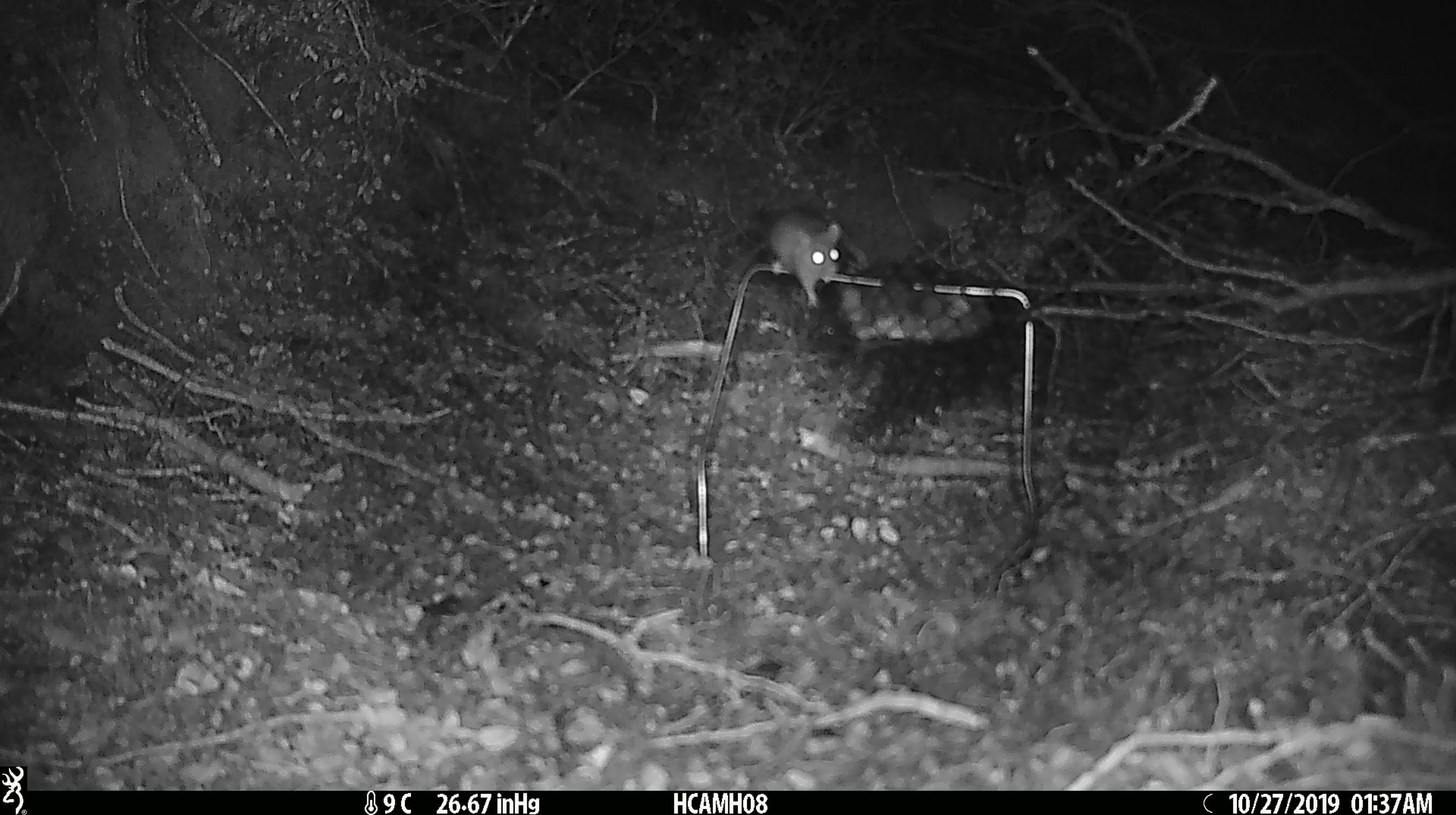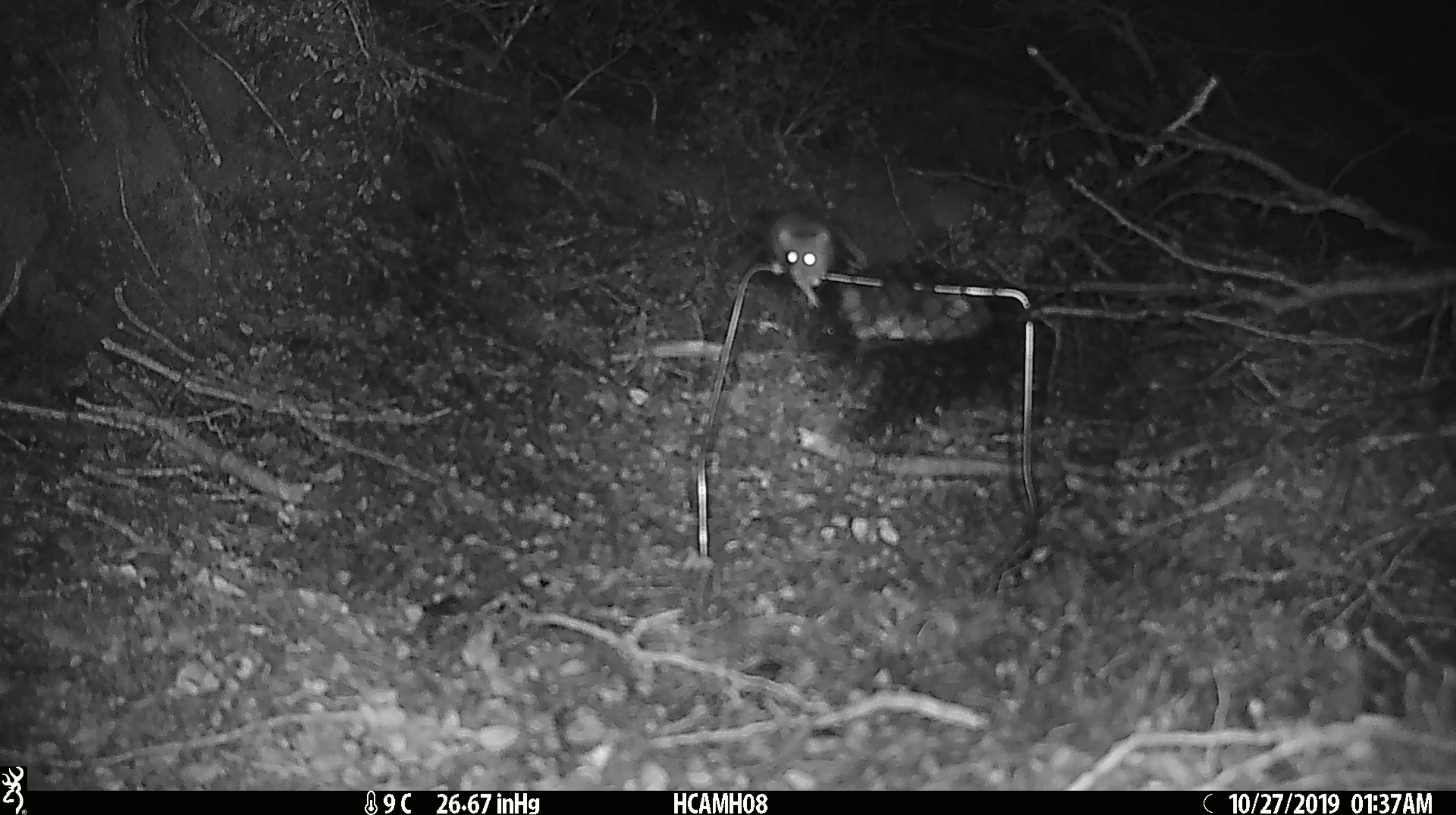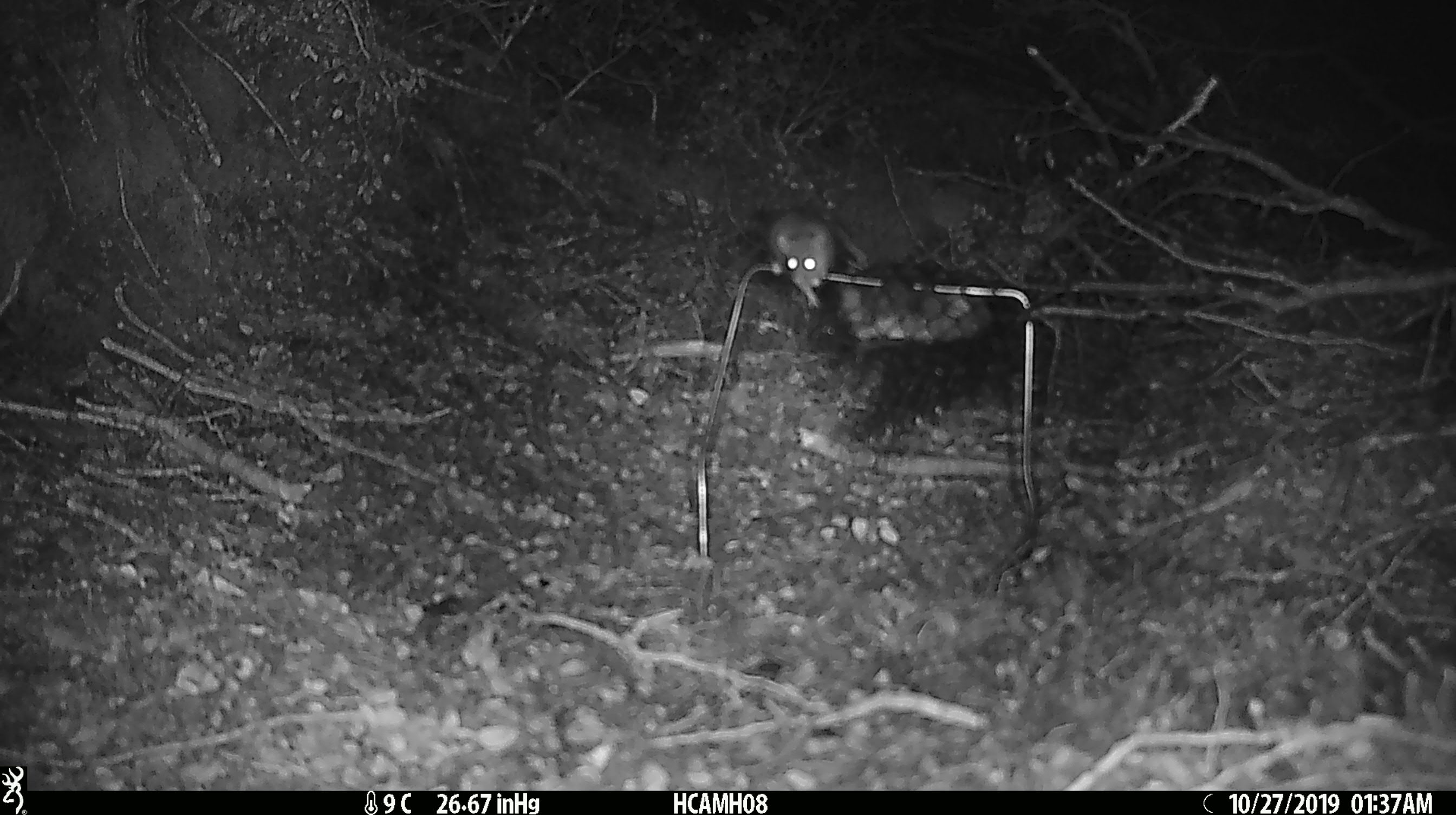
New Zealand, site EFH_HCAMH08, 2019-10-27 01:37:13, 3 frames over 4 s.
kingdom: Animalia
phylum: Chordata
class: Mammalia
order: Rodentia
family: Muridae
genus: Mus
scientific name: Mus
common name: mouse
Mouse (Mus).